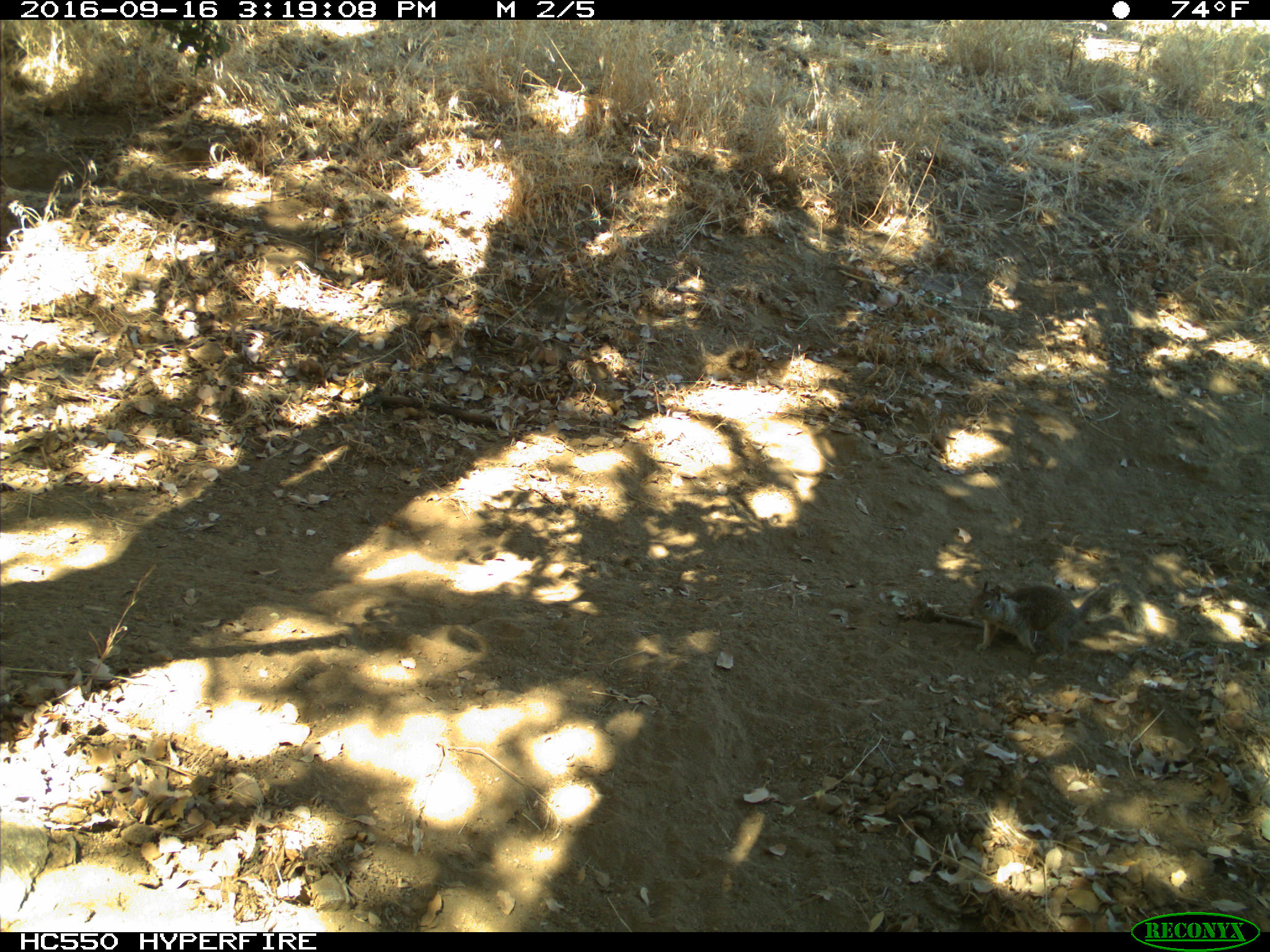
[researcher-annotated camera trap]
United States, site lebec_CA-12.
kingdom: Animalia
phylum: Chordata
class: Mammalia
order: Rodentia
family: Sciuridae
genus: Otospermophilus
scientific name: Otospermophilus beecheyi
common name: california ground squirrel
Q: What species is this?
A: Otospermophilus beecheyi (california ground squirrel).